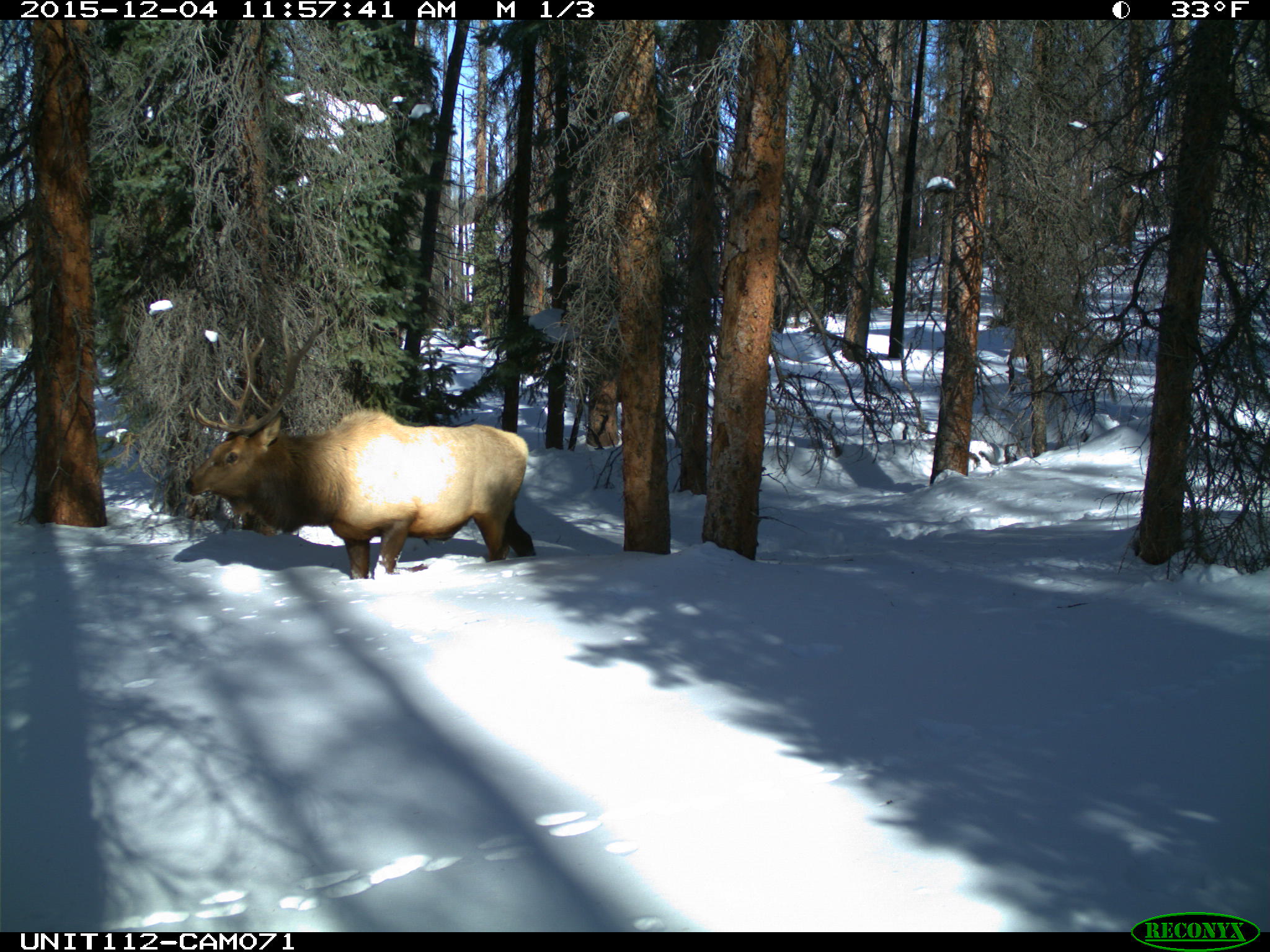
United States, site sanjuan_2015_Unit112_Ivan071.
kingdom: Animalia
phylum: Chordata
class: Mammalia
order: Artiodactyla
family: Cervidae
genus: Cervus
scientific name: Cervus elaphus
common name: red deer